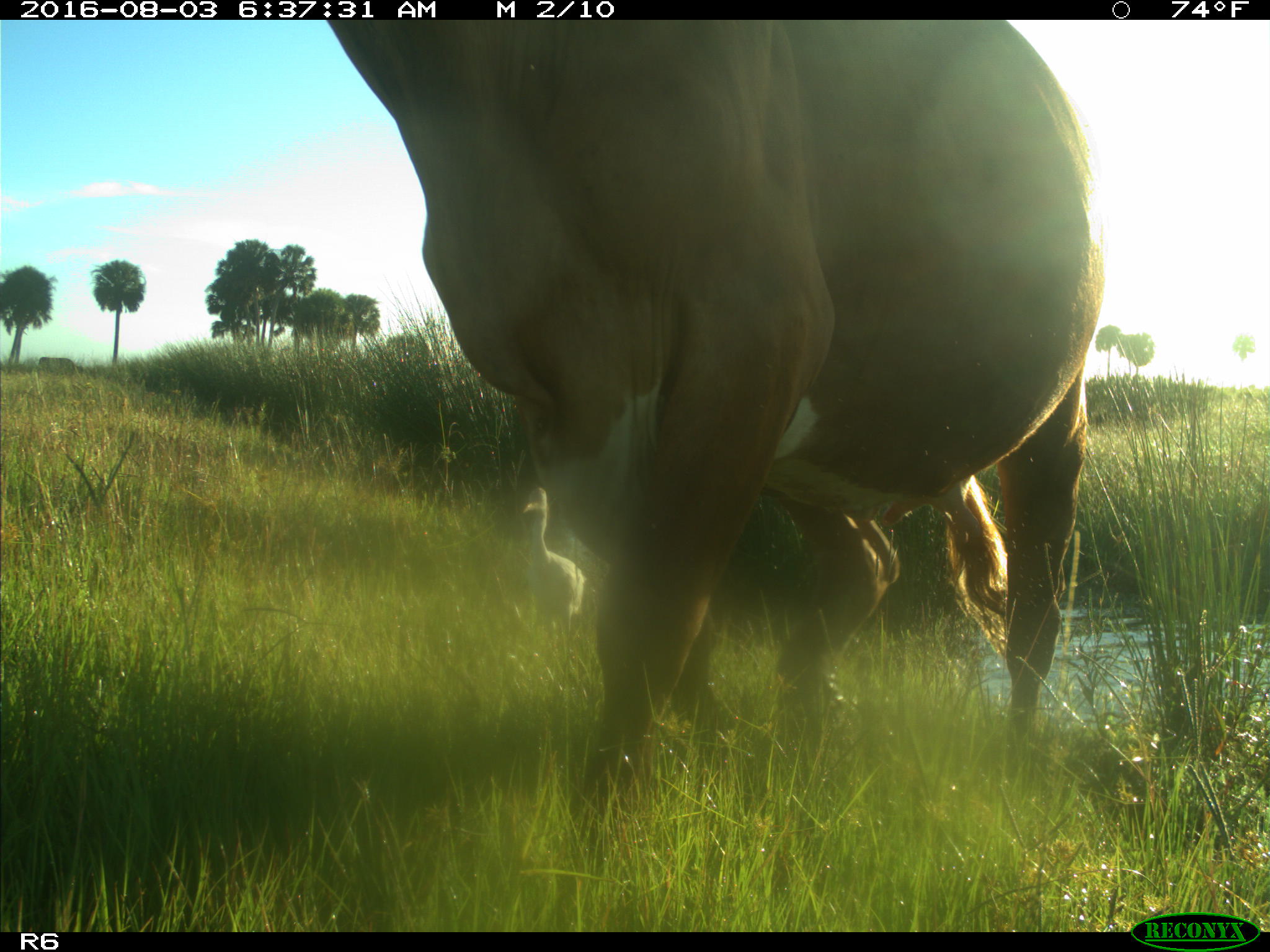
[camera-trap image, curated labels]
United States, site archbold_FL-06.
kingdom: Animalia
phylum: Chordata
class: Mammalia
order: Artiodactyla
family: Bovidae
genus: Bos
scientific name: Bos taurus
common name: domestic cow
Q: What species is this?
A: Bos taurus (domestic cow).